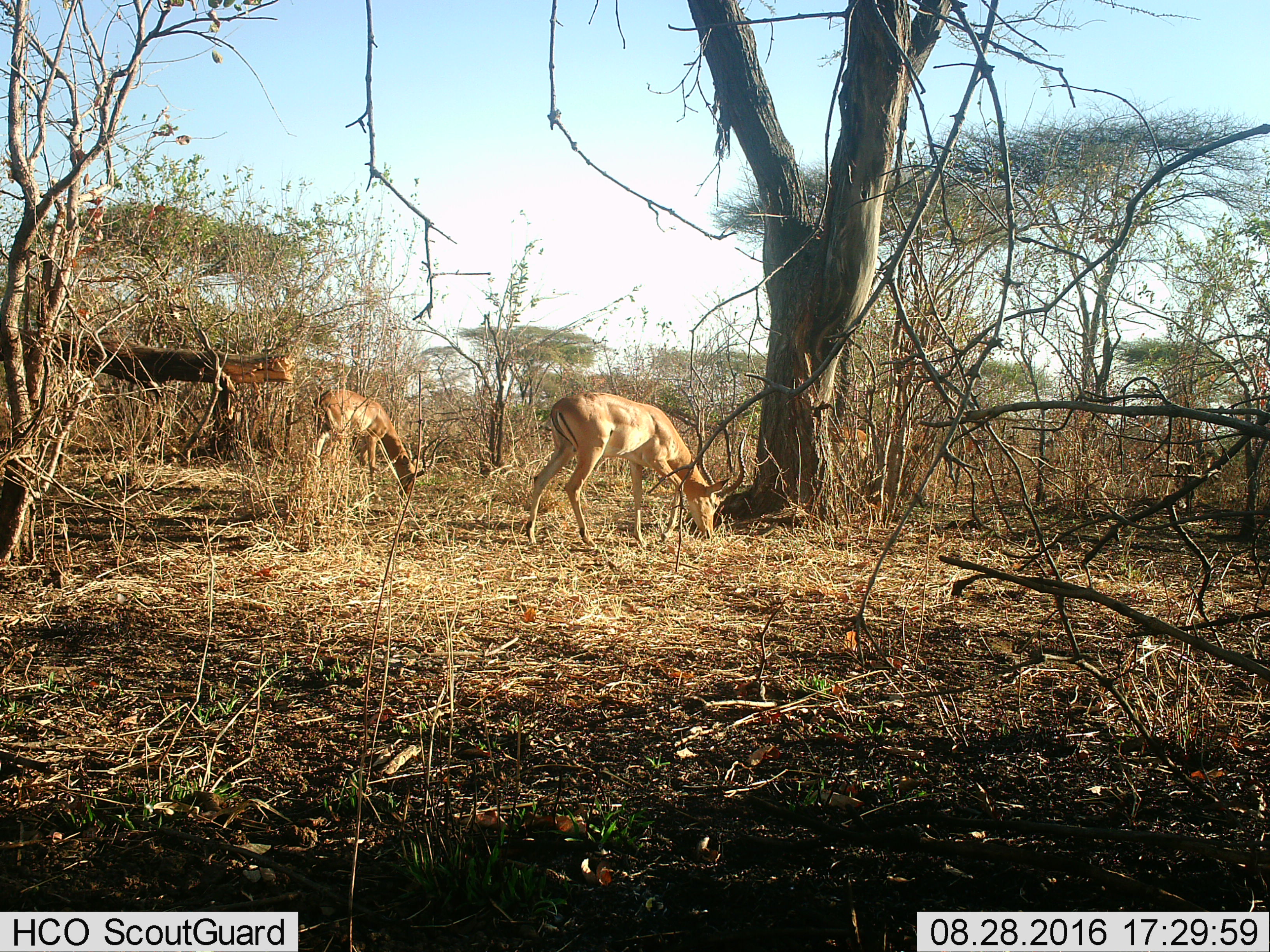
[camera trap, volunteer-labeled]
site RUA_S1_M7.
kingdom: Animalia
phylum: Chordata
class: Mammalia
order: Artiodactyla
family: Bovidae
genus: Aepyceros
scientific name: Aepyceros melampus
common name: impala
Impala (Aepyceros melampus), count 2. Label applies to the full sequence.